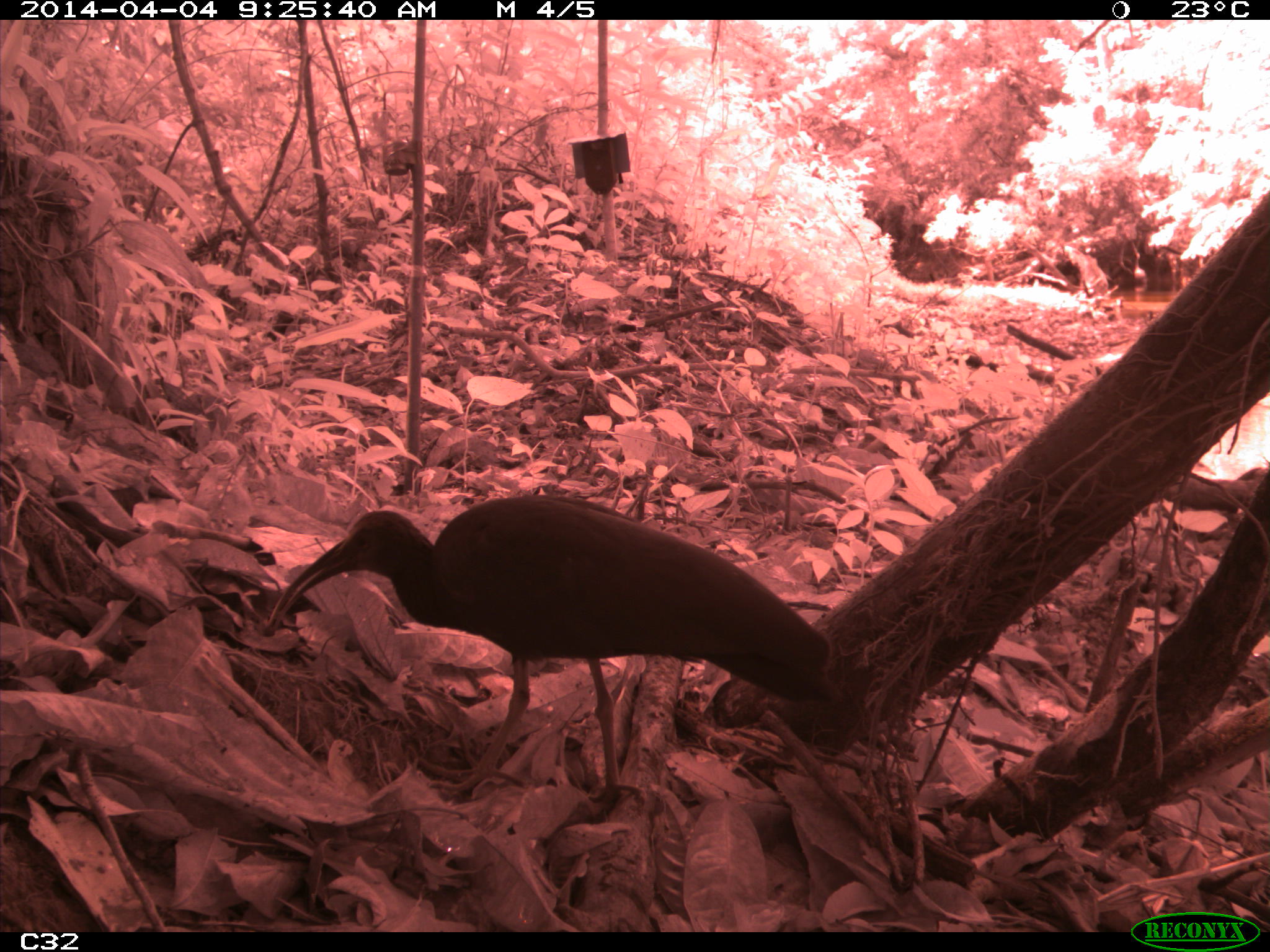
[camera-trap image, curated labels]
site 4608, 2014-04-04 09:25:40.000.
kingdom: Animalia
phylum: Chordata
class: Aves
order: Pelecaniformes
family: Threskiornithidae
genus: Mesembrinibis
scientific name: Mesembrinibis cayennensis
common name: green ibis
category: mesembrinis cayannensis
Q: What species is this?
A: Mesembrinis cayannensis (green ibis) (Mesembrinibis cayennensis).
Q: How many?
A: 2.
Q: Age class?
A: Adult.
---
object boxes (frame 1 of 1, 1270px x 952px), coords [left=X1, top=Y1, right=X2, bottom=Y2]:
mesembrinis cayannensis: [left=264, top=492, right=833, bottom=814]